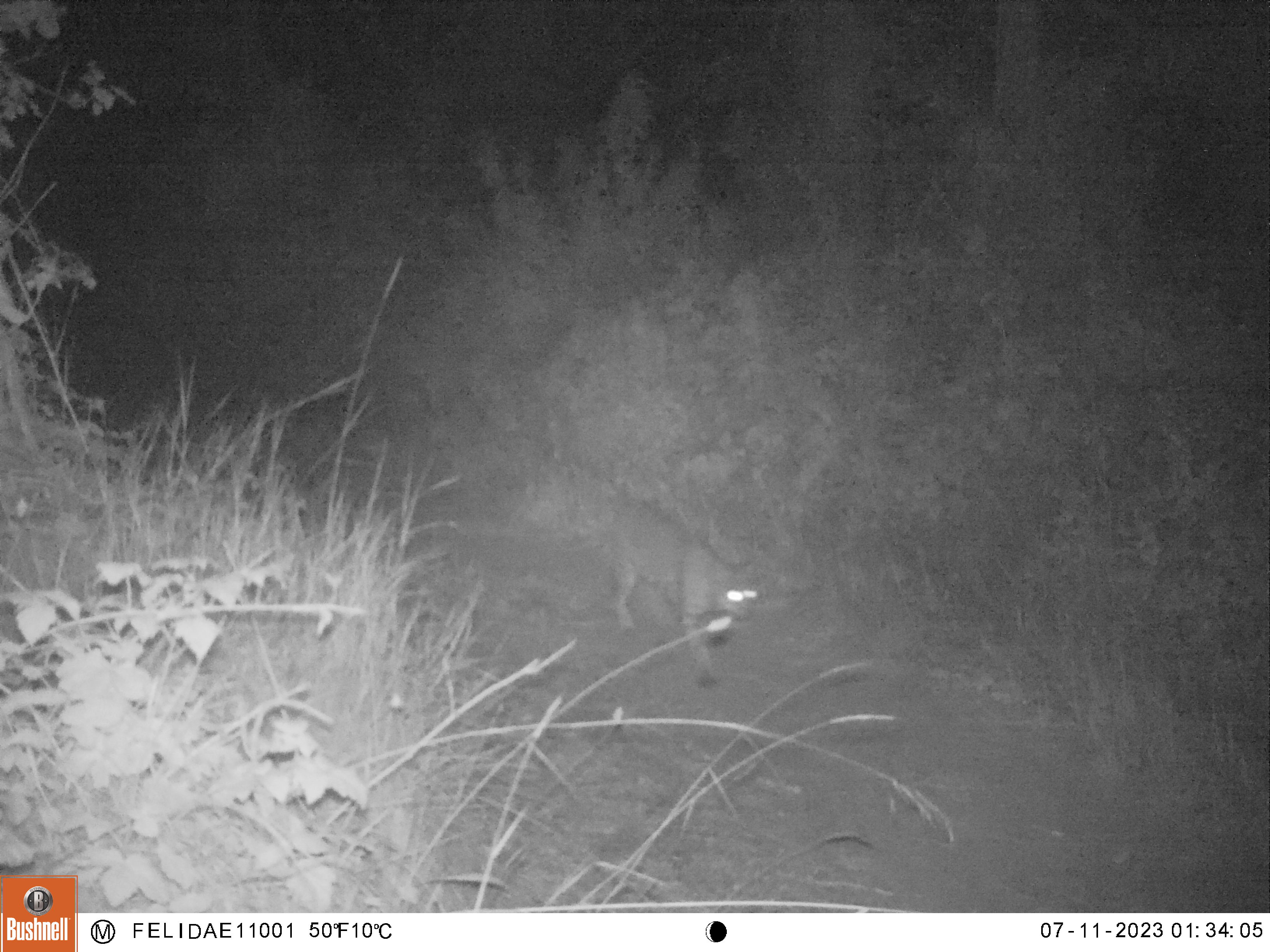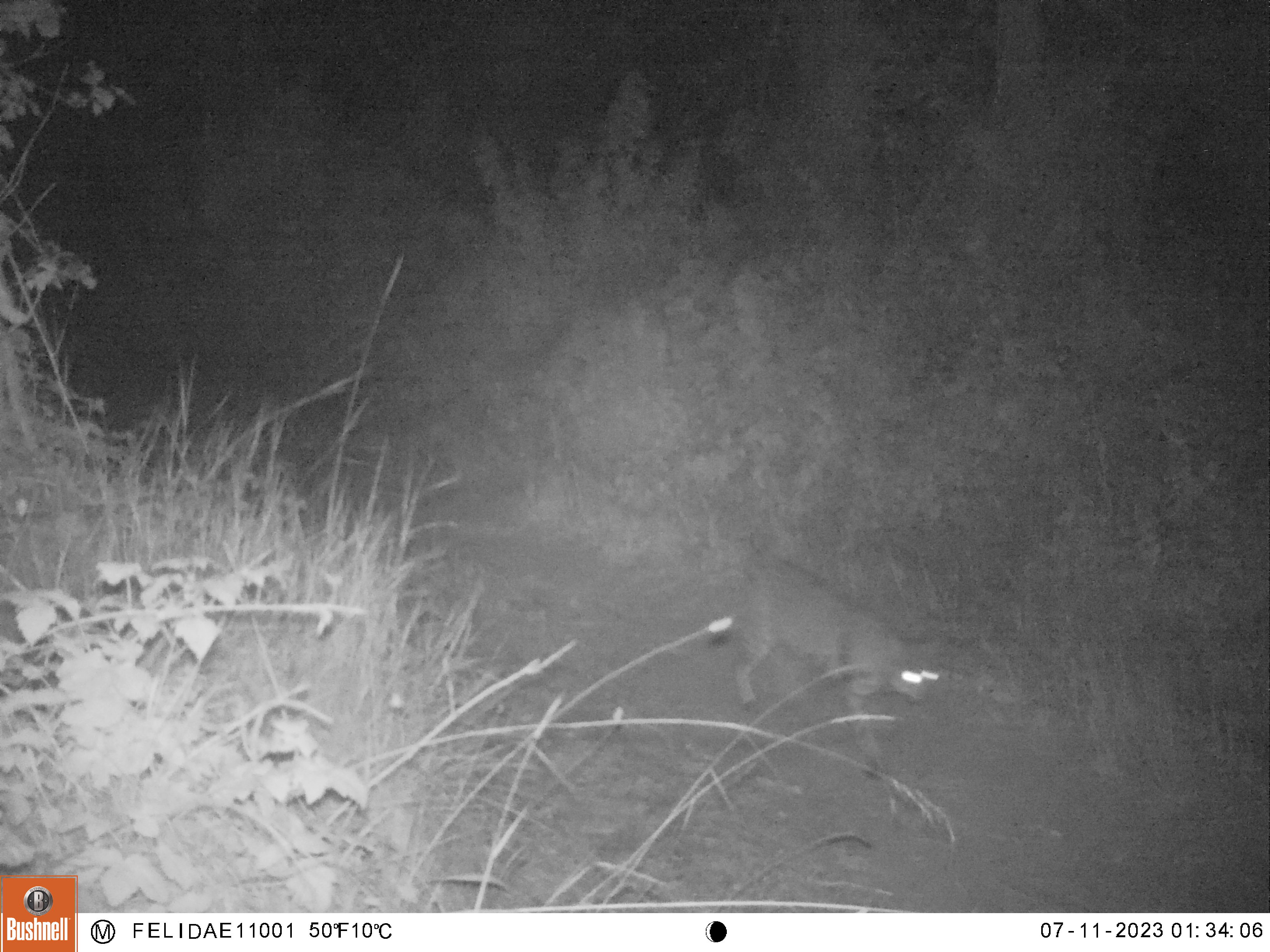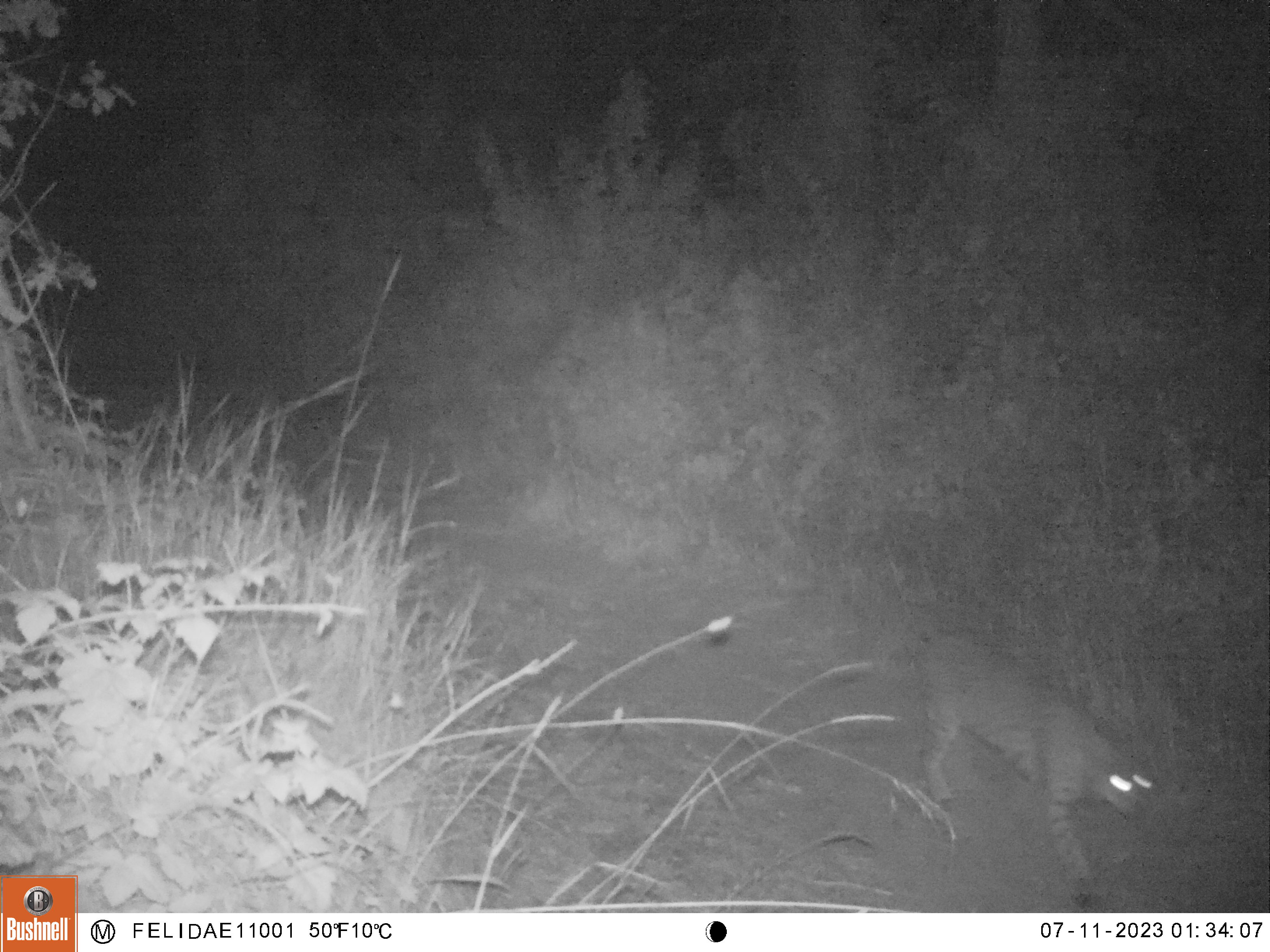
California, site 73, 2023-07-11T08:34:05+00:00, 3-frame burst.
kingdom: Animalia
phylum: Chordata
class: Mammalia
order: Carnivora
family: Felidae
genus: Lynx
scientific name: Lynx rufus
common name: bobcat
Bobcat (Lynx rufus).